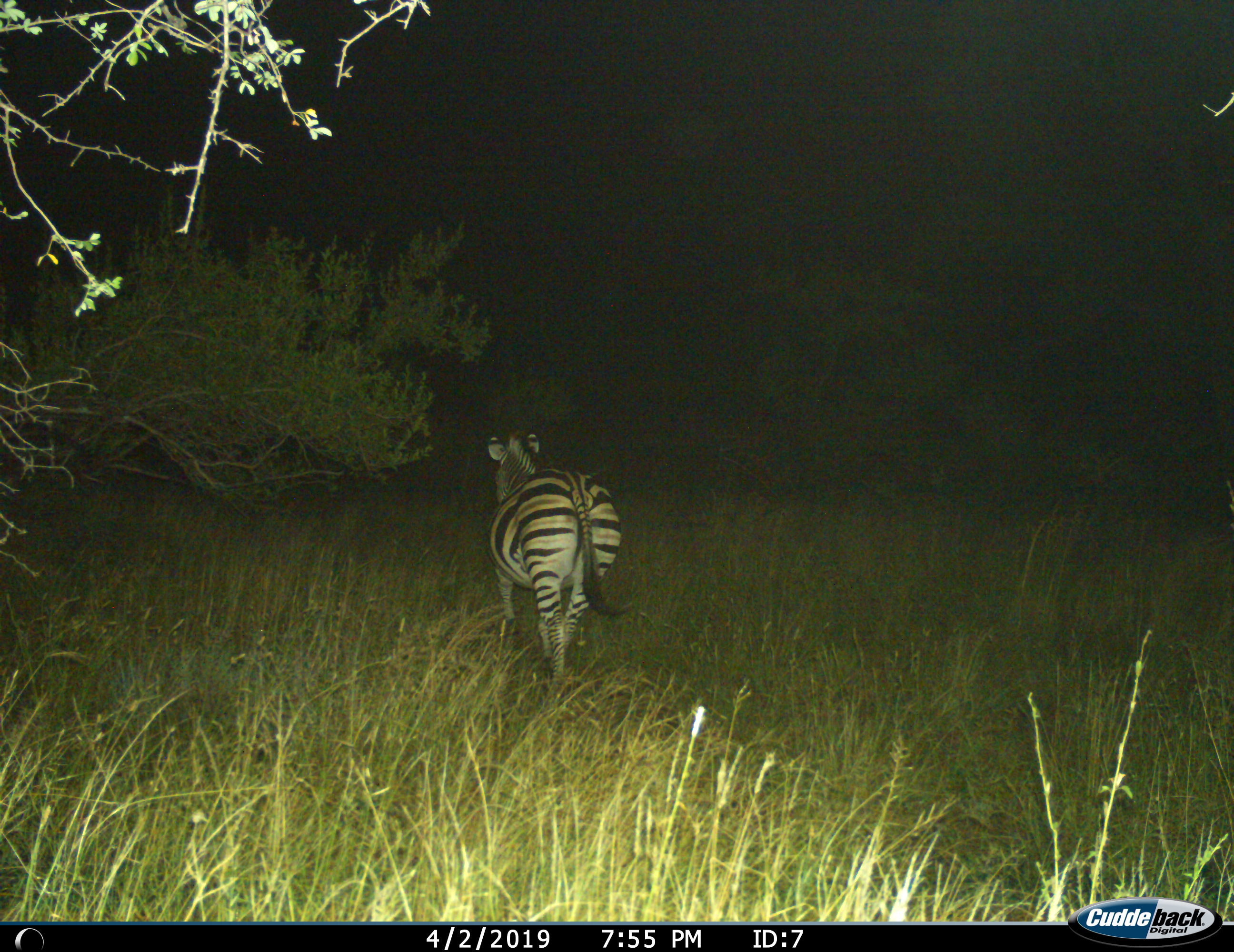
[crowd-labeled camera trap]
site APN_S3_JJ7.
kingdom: Animalia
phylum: Chordata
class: Mammalia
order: Perissodactyla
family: Equidae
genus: Equus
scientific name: Equus quagga burchellii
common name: burchell's zebra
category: zebraburchells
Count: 1.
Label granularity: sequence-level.